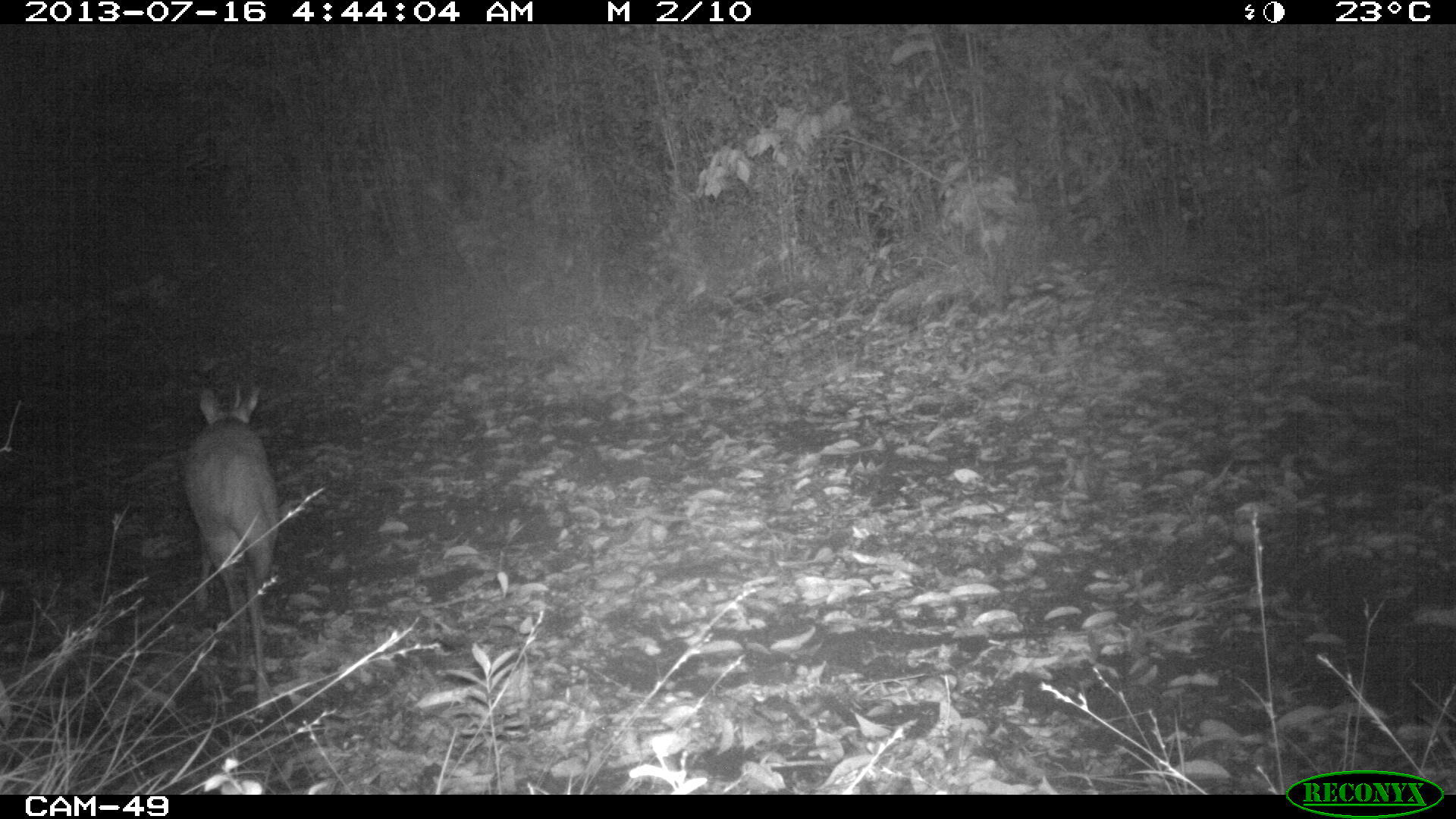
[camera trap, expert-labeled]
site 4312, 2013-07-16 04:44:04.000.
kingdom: Animalia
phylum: Chordata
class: Mammalia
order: Artiodactyla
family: Cervidae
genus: Mazama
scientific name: Mazama temama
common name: central american red brocket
Mazama temama (central american red brocket), count 1, sex male.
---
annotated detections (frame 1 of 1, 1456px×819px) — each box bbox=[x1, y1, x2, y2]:
mazama temama: bbox=[181, 380, 276, 713]